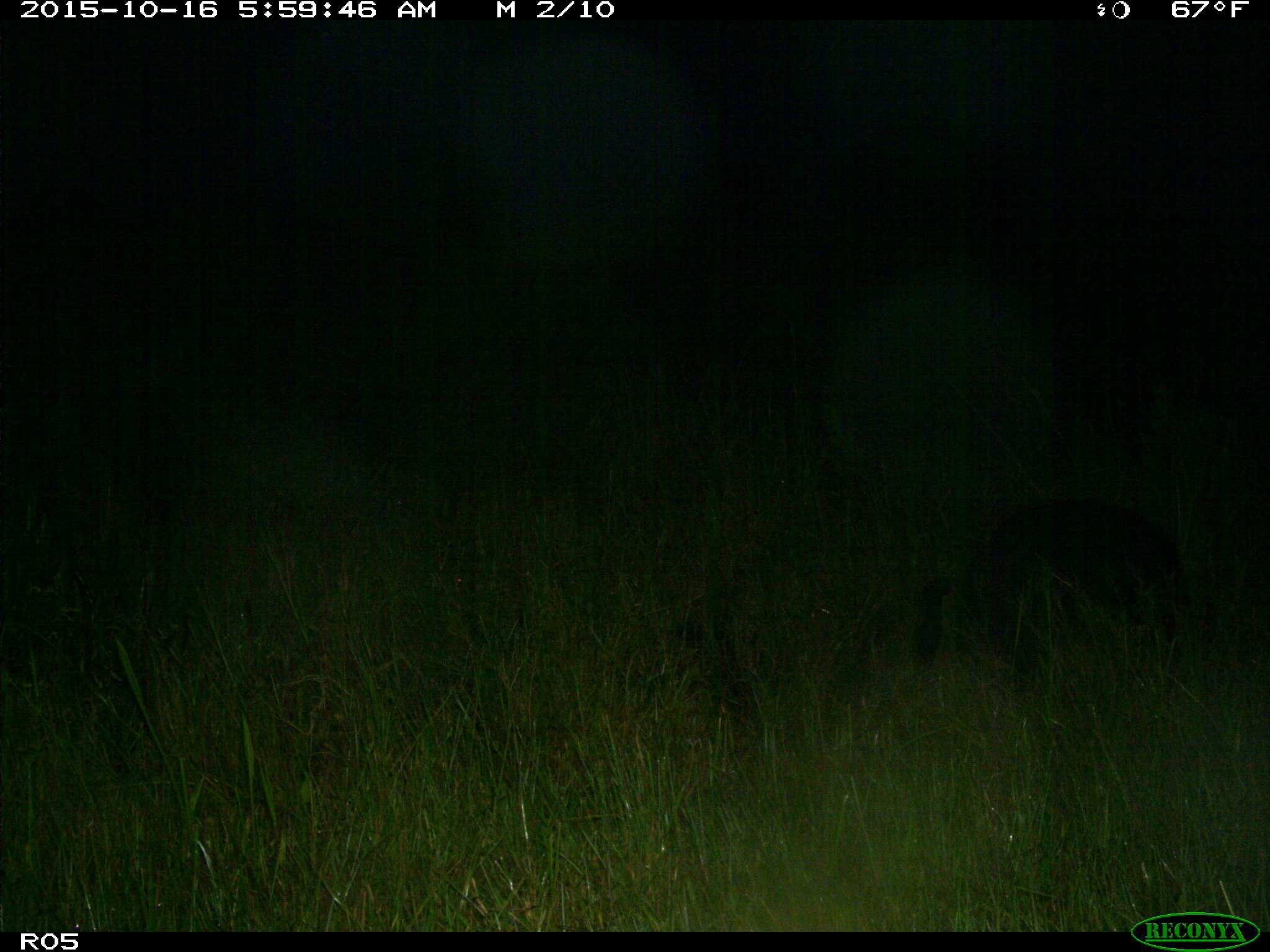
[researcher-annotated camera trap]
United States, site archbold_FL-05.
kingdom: Animalia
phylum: Chordata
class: Mammalia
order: Artiodactyla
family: Suidae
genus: Sus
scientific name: Sus scrofa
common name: wild boar